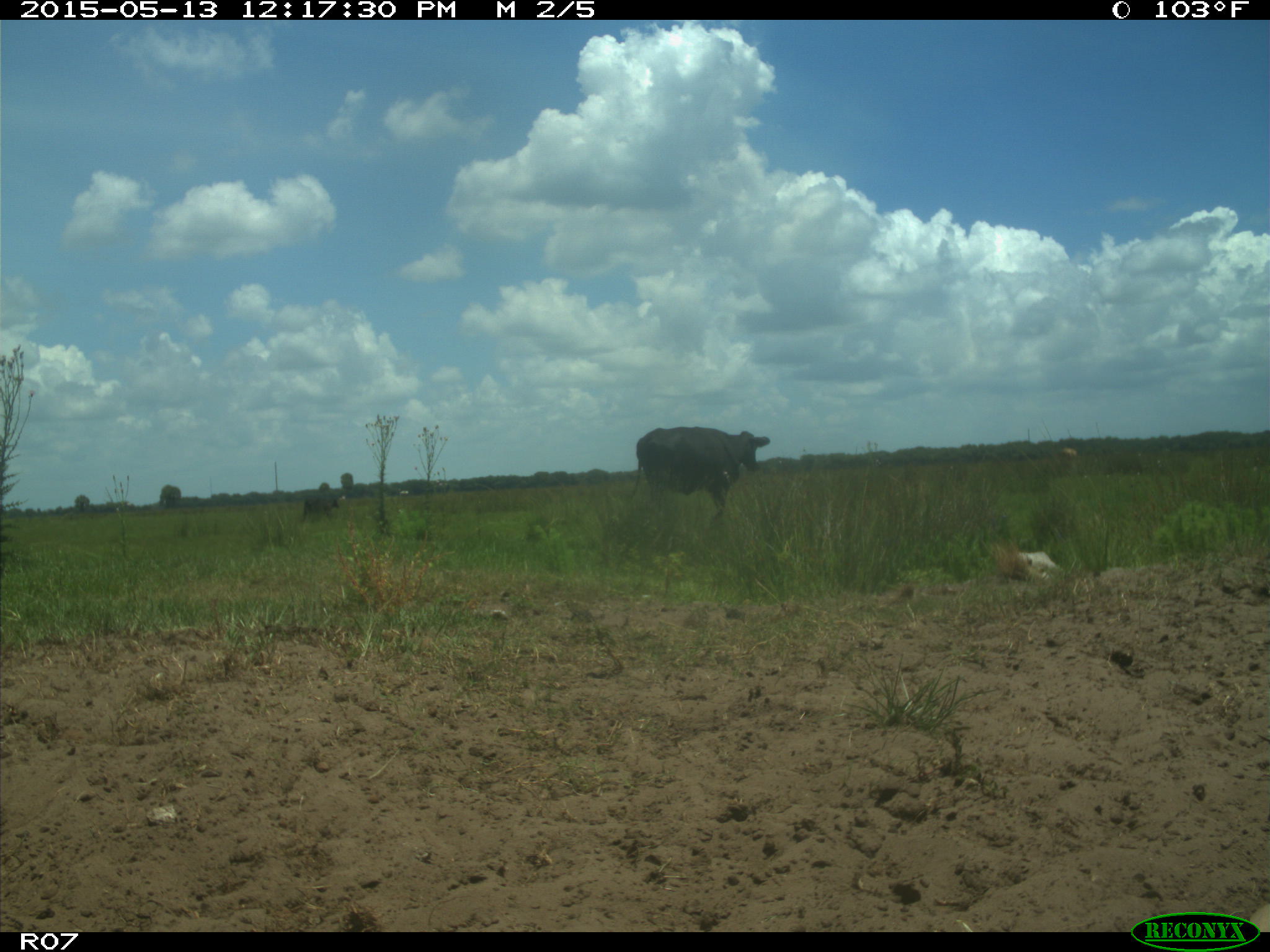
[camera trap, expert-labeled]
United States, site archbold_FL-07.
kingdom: Animalia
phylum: Chordata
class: Mammalia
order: Artiodactyla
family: Bovidae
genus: Bos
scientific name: Bos taurus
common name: domestic cow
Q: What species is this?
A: Bos taurus (domestic cow).